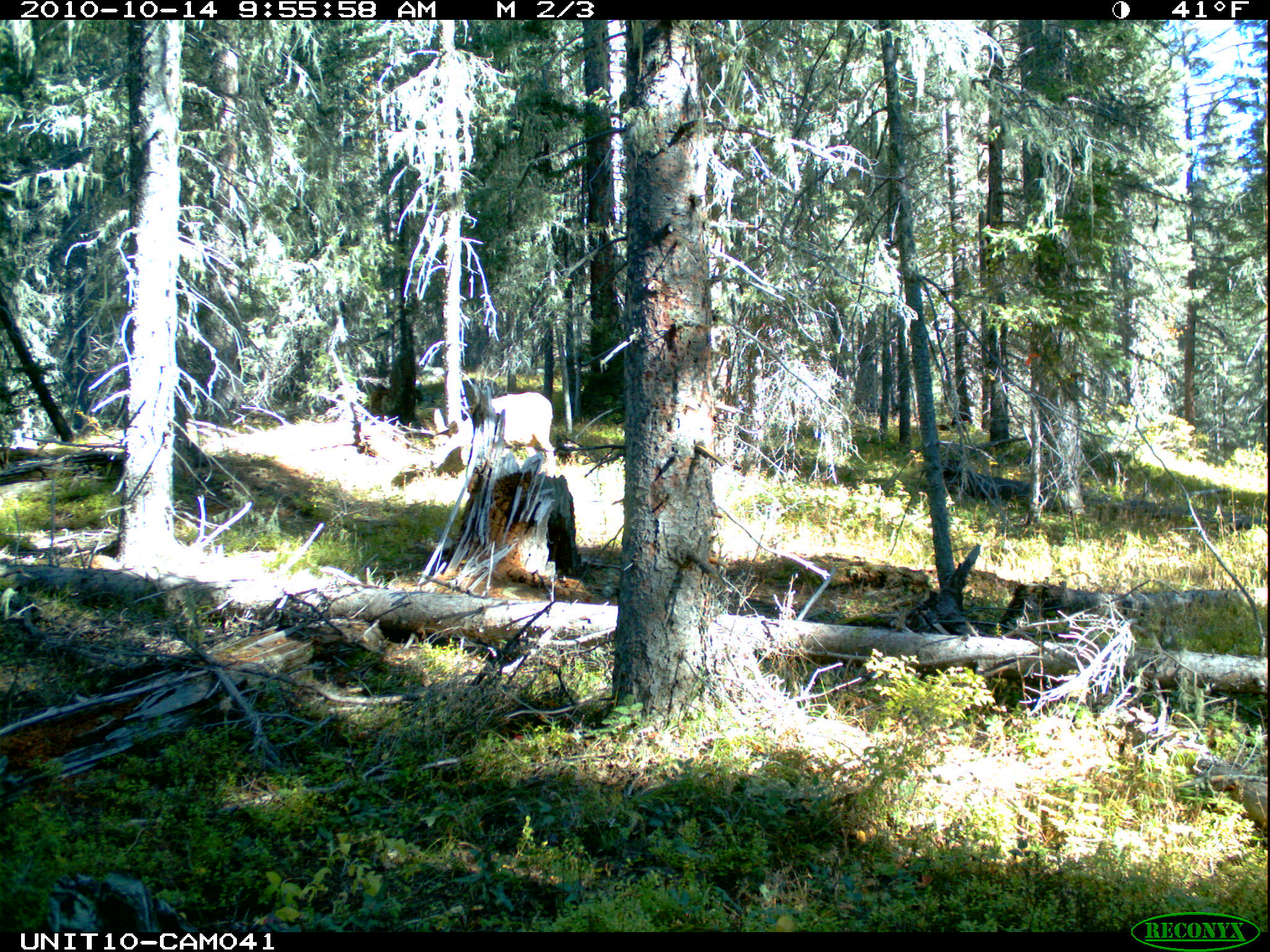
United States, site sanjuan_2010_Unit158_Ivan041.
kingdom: Animalia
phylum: Chordata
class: Mammalia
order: Artiodactyla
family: Cervidae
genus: Odocoileus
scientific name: Odocoileus hemionus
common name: mule deer